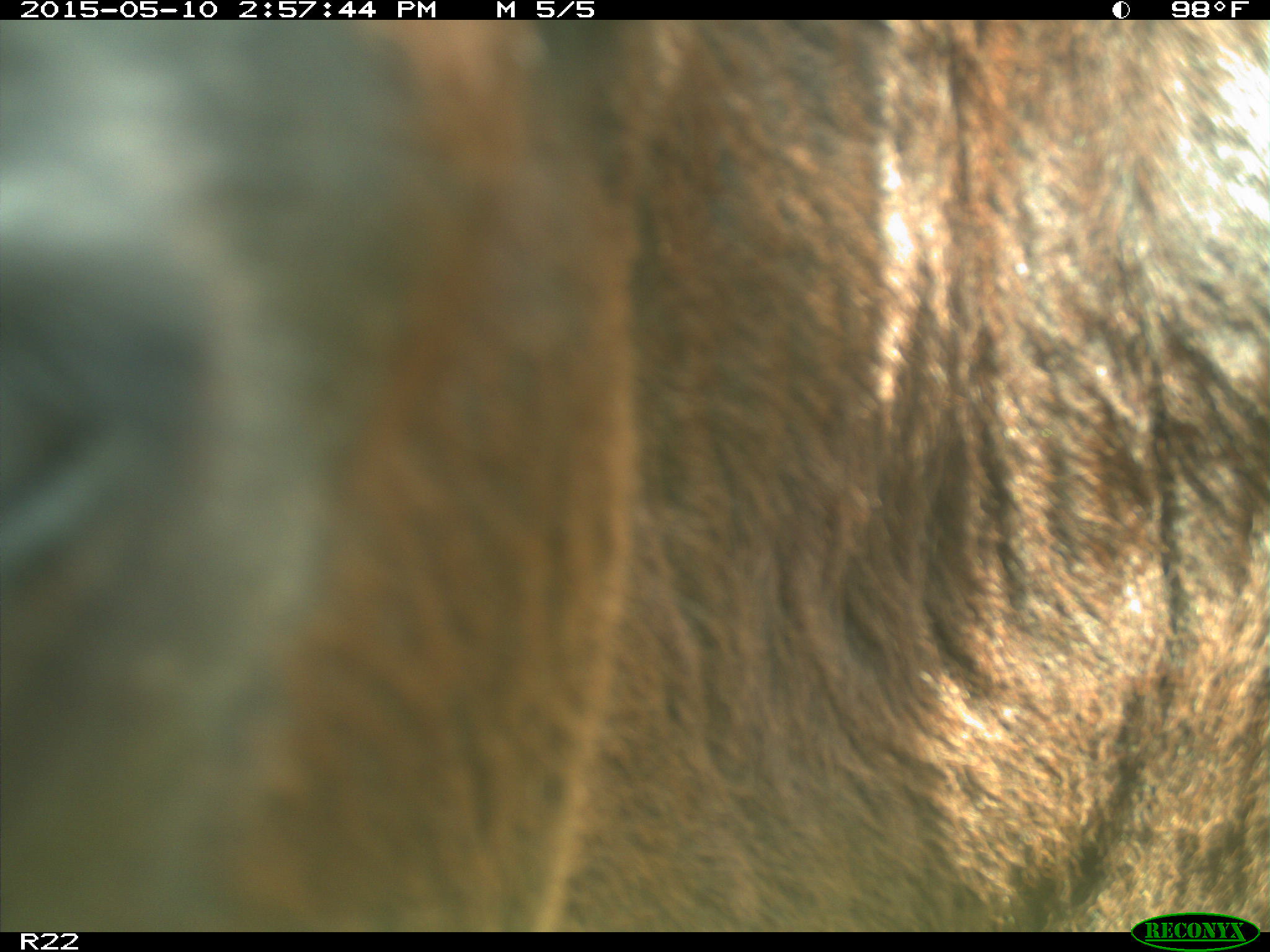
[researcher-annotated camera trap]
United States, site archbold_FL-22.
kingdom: Animalia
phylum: Chordata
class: Mammalia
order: Artiodactyla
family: Bovidae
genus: Bos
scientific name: Bos taurus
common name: domestic cow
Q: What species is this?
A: Bos taurus (domestic cow).